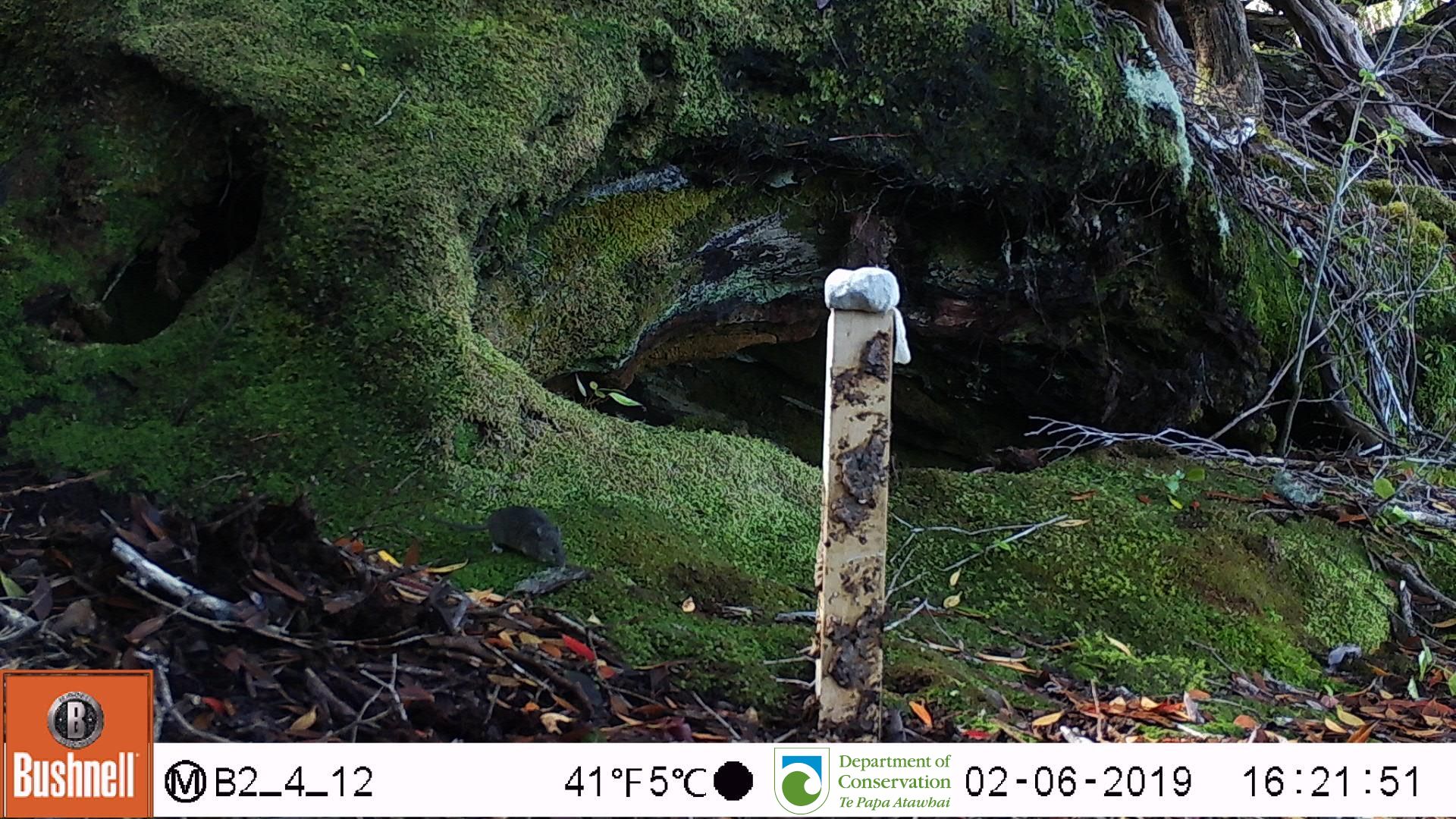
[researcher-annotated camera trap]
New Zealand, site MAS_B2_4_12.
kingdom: Animalia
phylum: Chordata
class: Mammalia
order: Rodentia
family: Muridae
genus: Mus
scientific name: Mus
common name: mouse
Mouse (Mus).